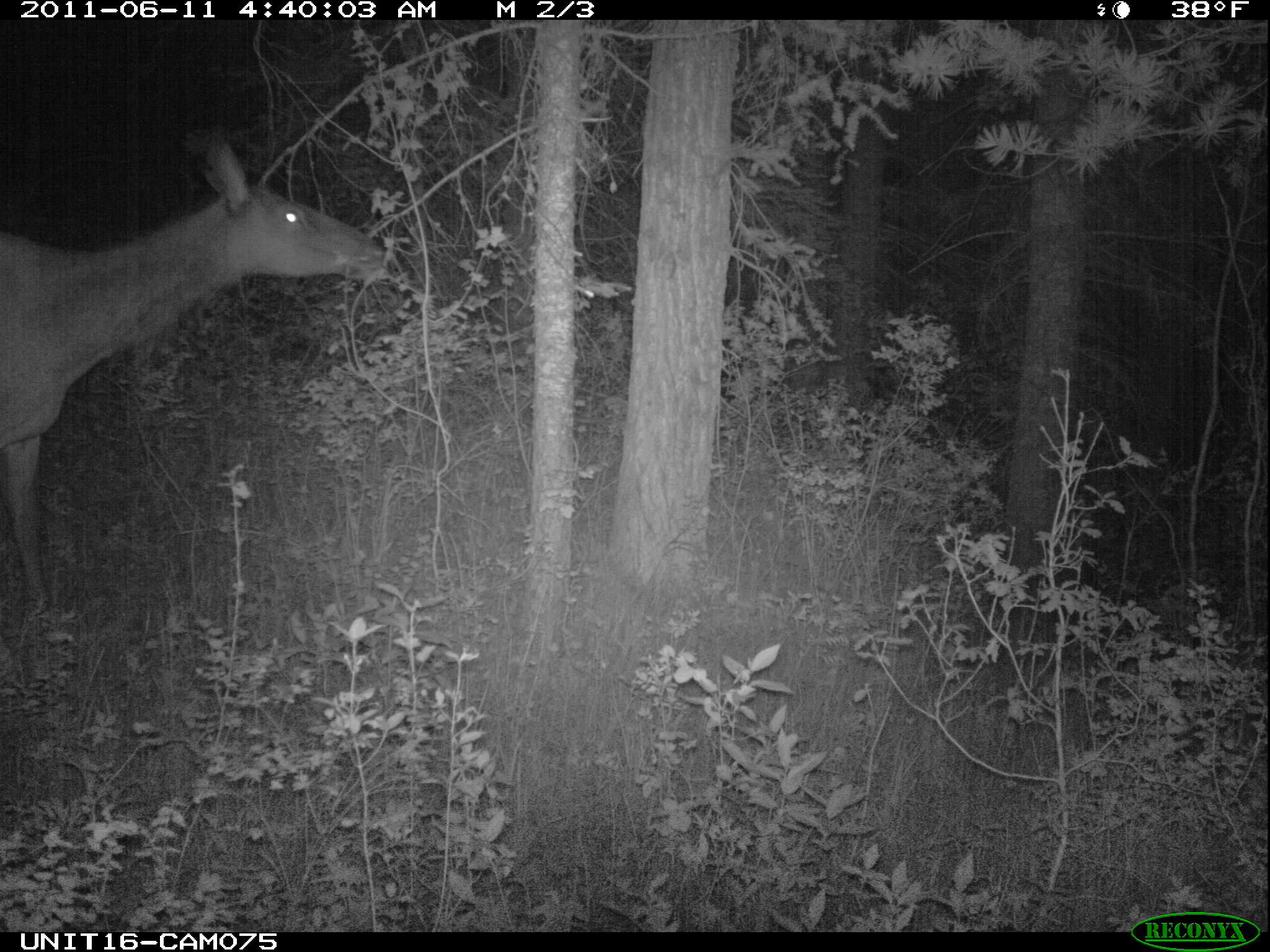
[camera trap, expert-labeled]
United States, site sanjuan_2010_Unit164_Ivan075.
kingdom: Animalia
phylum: Chordata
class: Mammalia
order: Artiodactyla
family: Cervidae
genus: Cervus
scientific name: Cervus elaphus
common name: red deer